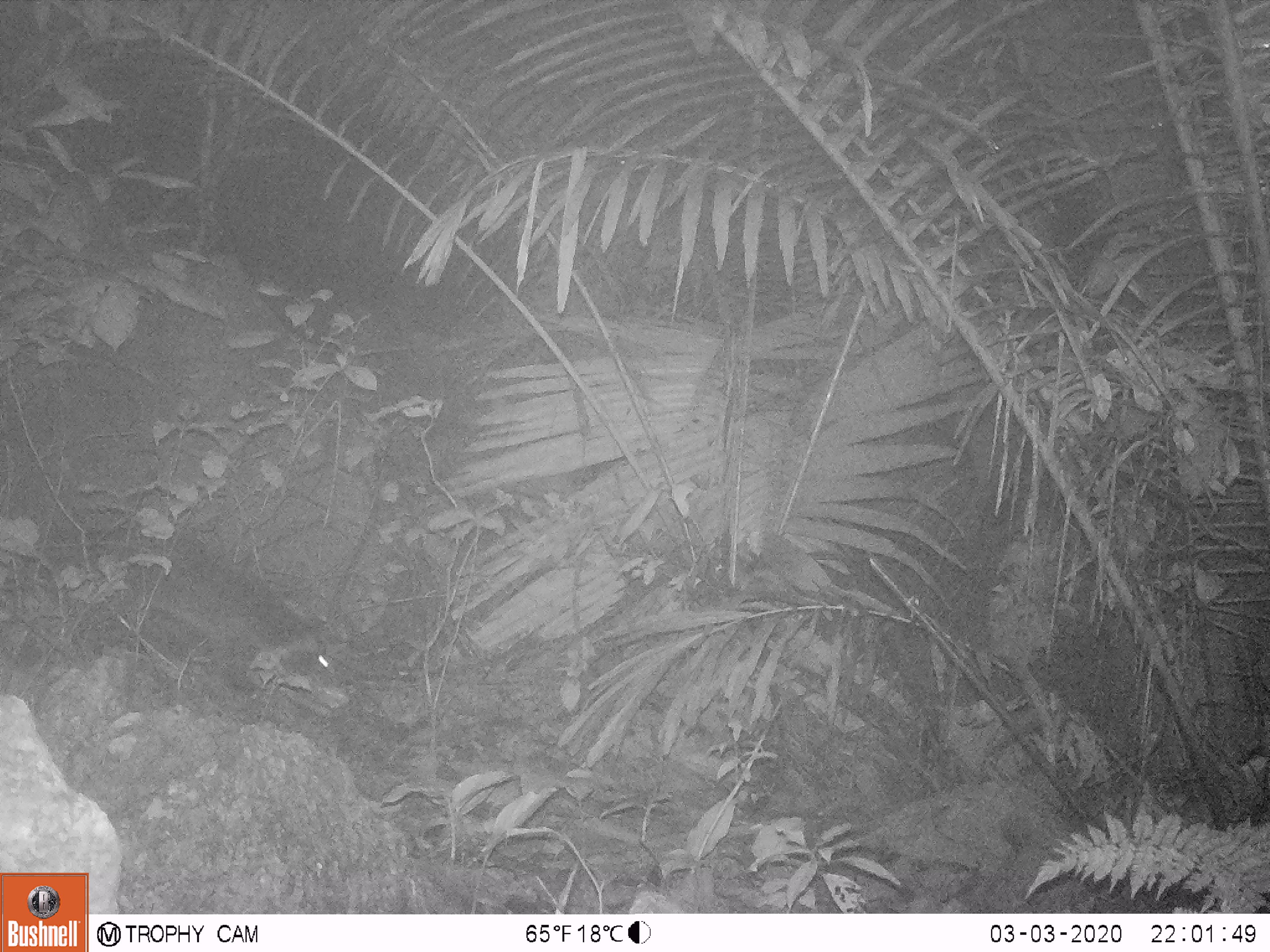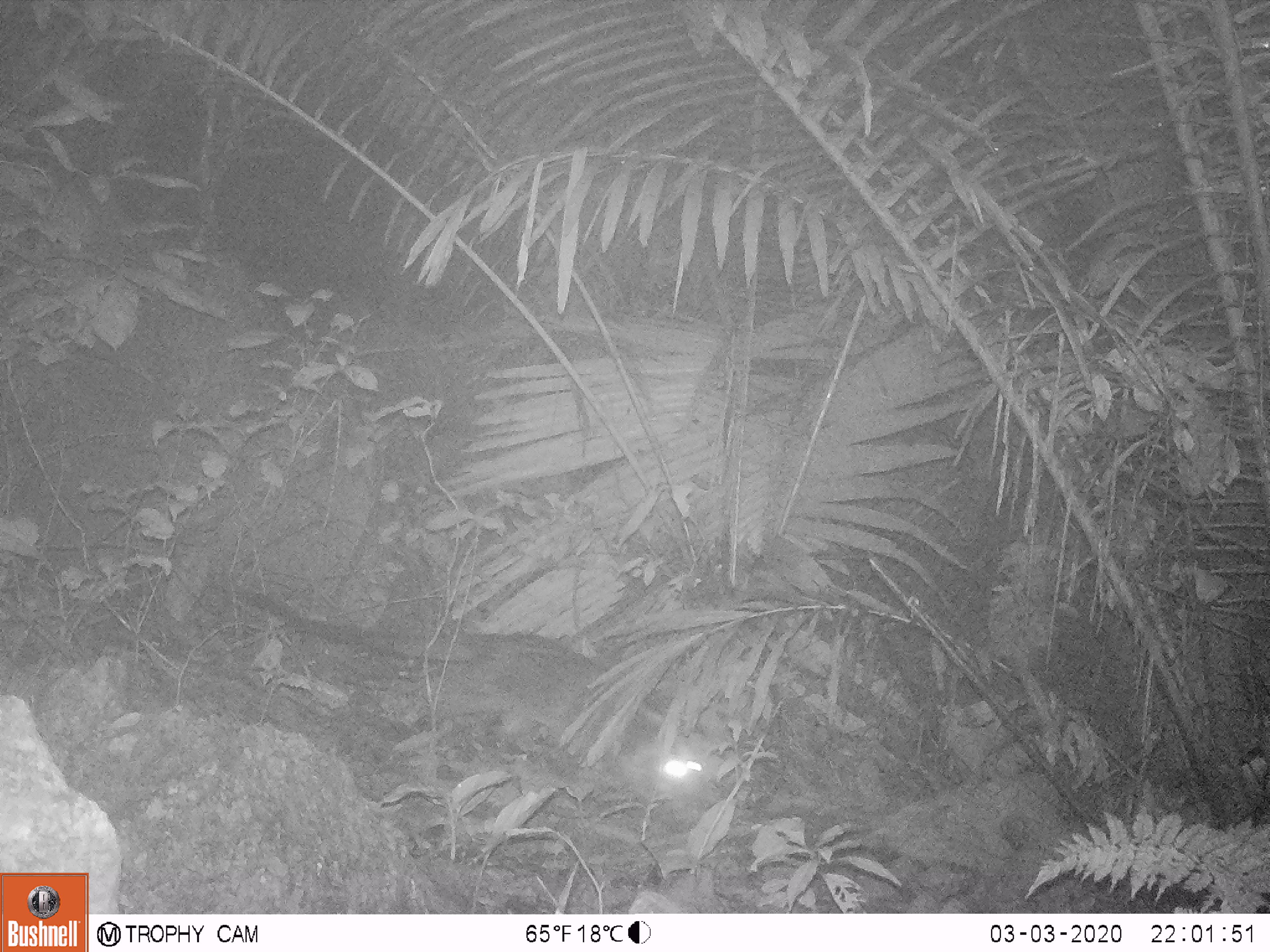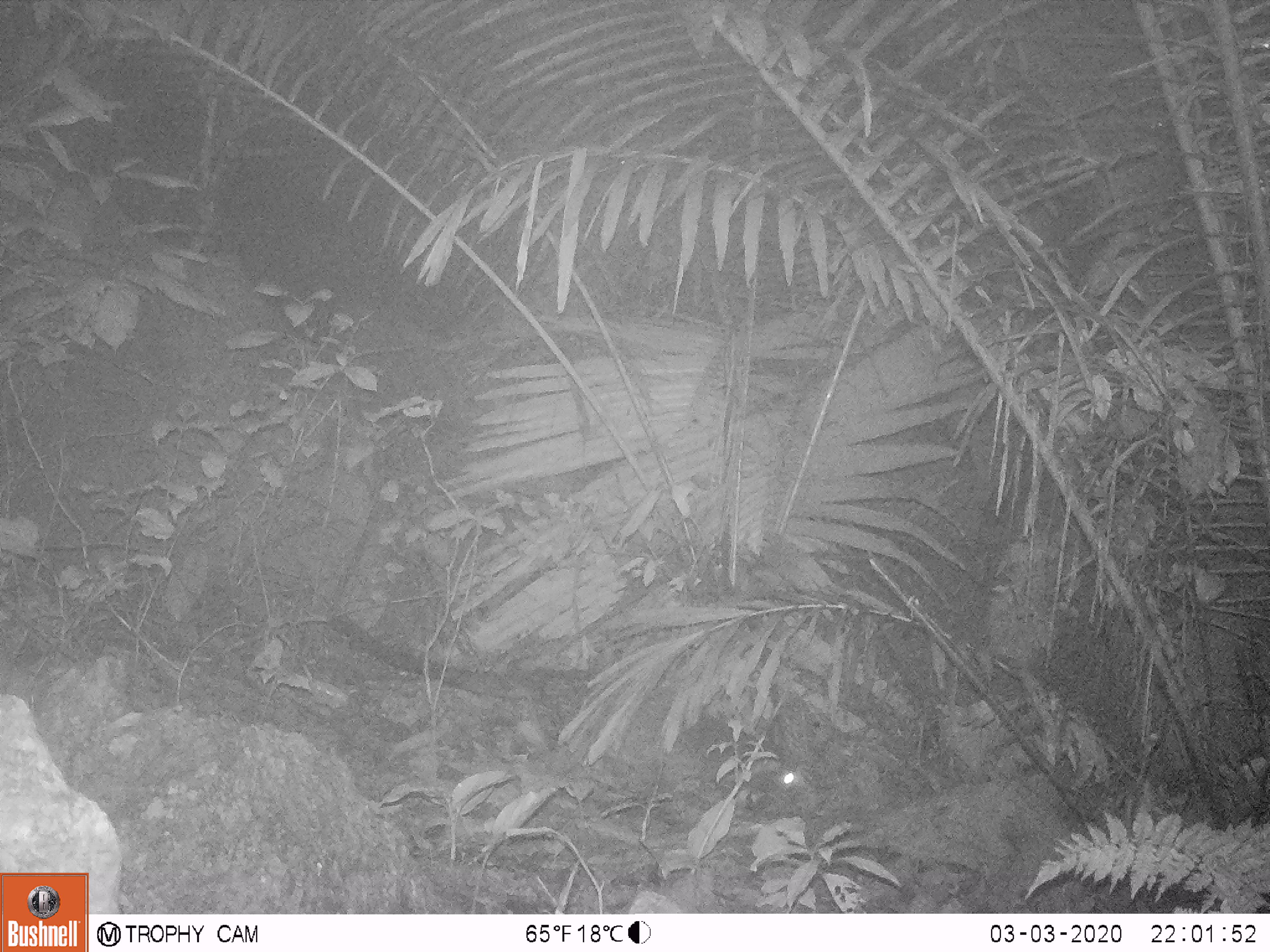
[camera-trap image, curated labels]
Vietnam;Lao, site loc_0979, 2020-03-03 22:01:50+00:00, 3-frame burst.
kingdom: Animalia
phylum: Chordata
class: Mammalia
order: Carnivora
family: Viverridae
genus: Paguma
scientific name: Paguma larvata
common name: masked palm civet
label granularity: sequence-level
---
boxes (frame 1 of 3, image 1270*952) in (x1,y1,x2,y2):
masked palm civet: (0,528,342,693)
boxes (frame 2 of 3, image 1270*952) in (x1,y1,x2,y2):
masked palm civet: (215,576,717,809)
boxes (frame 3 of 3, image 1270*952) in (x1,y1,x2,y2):
masked palm civet: (320,607,827,819)